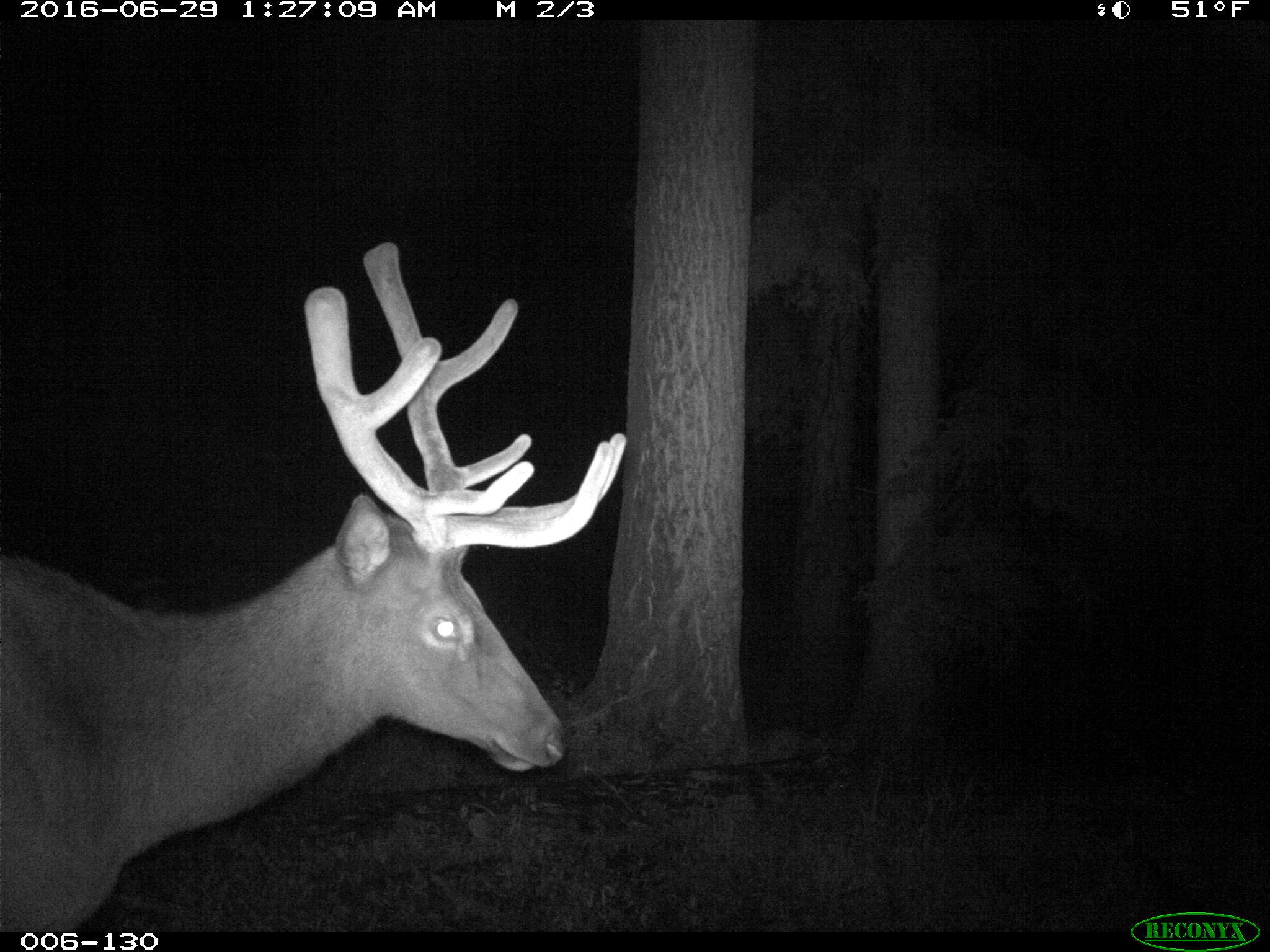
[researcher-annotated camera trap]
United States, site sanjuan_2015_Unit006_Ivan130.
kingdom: Animalia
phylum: Chordata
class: Mammalia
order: Artiodactyla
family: Cervidae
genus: Cervus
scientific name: Cervus elaphus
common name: red deer